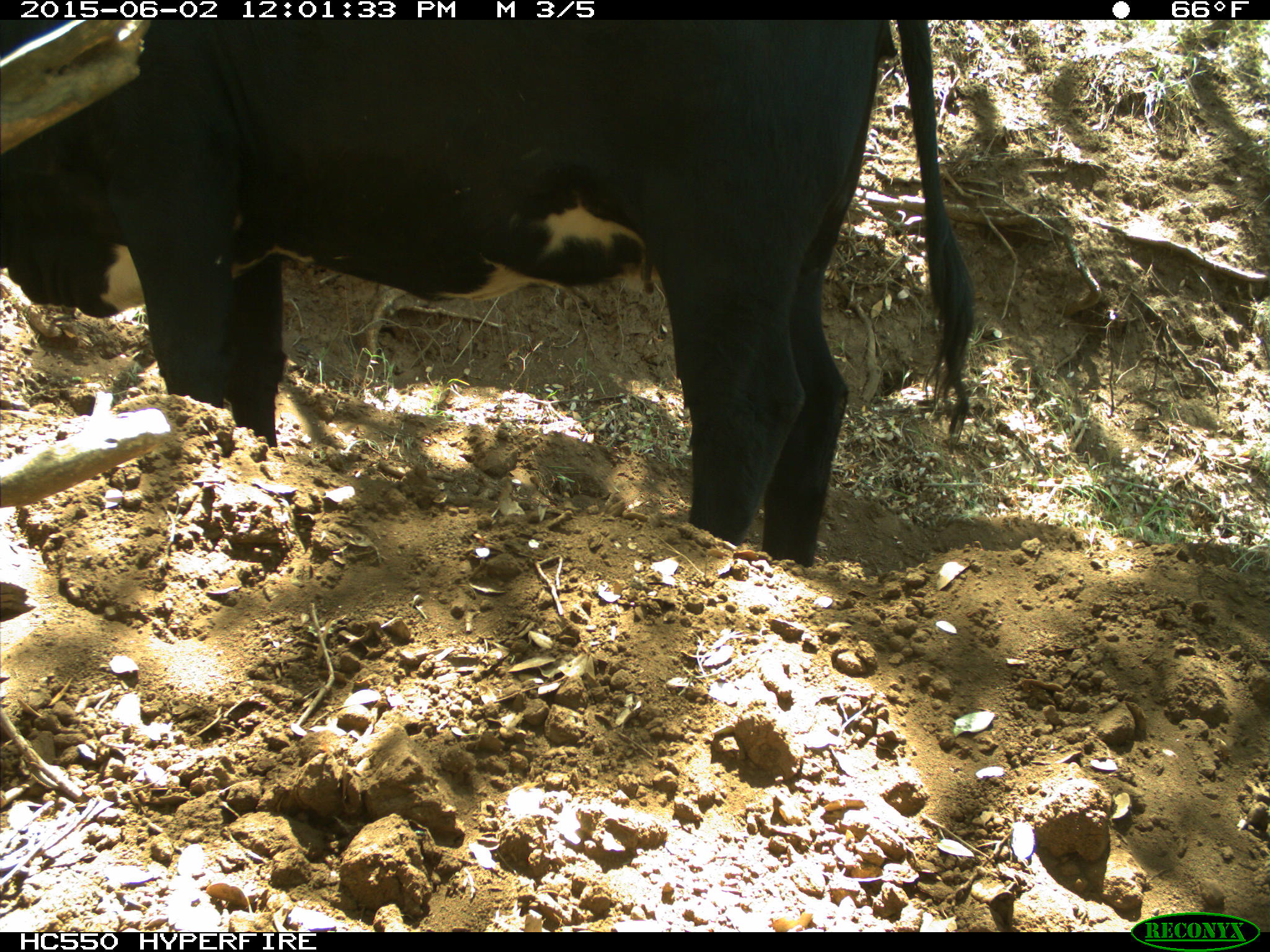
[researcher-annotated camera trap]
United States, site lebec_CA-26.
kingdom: Animalia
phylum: Chordata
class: Mammalia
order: Artiodactyla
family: Bovidae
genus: Bos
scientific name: Bos taurus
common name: domestic cow